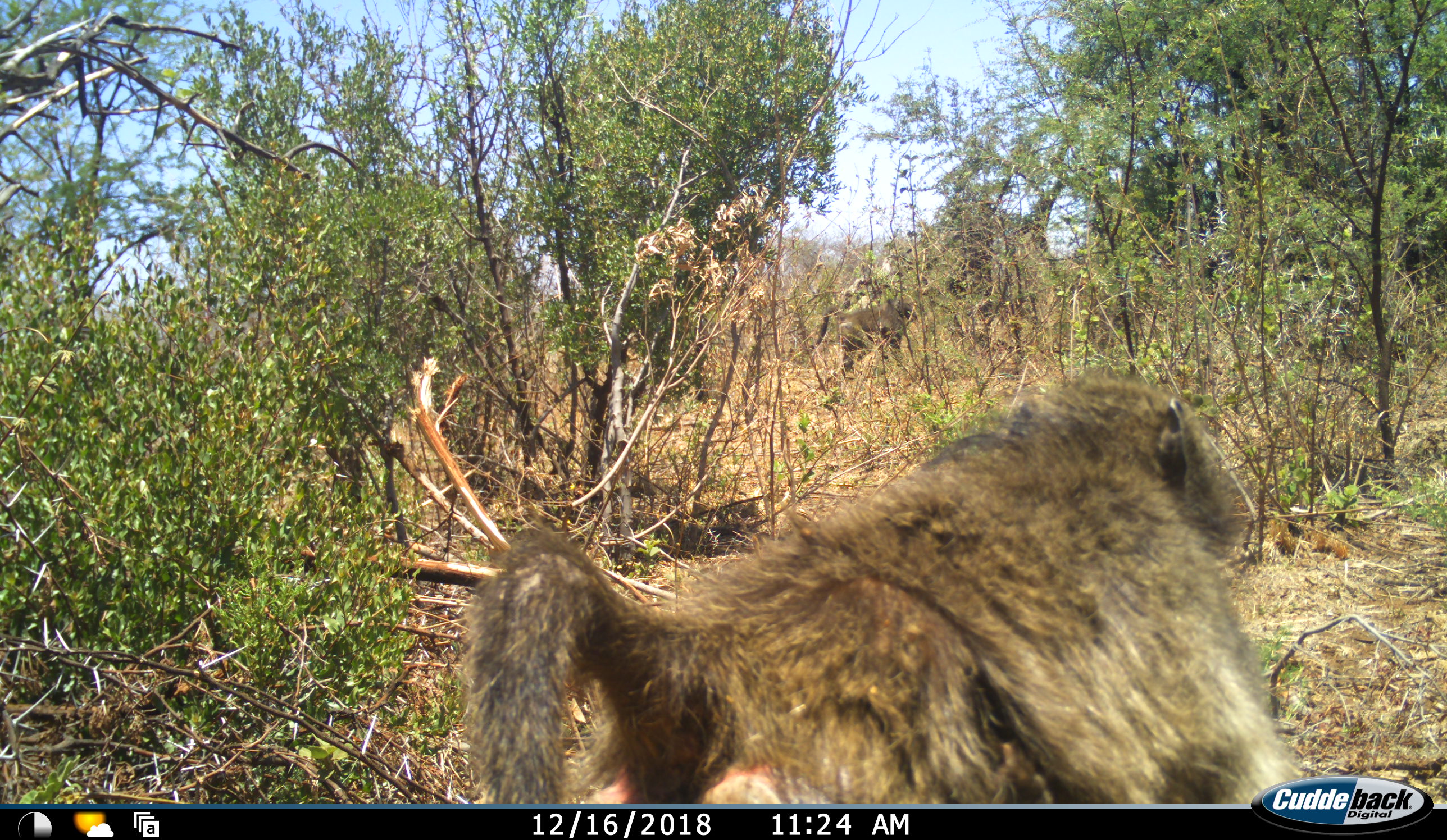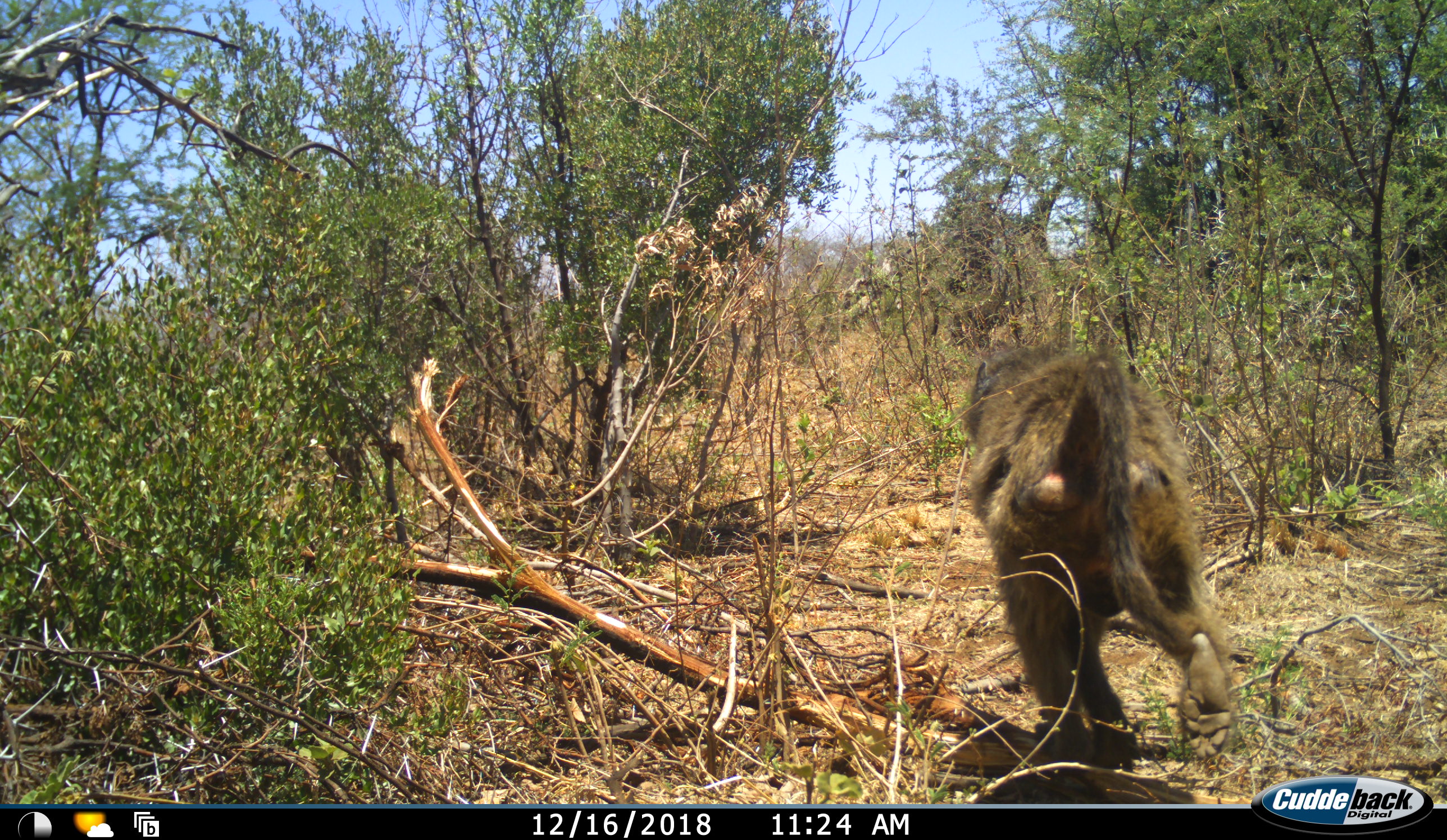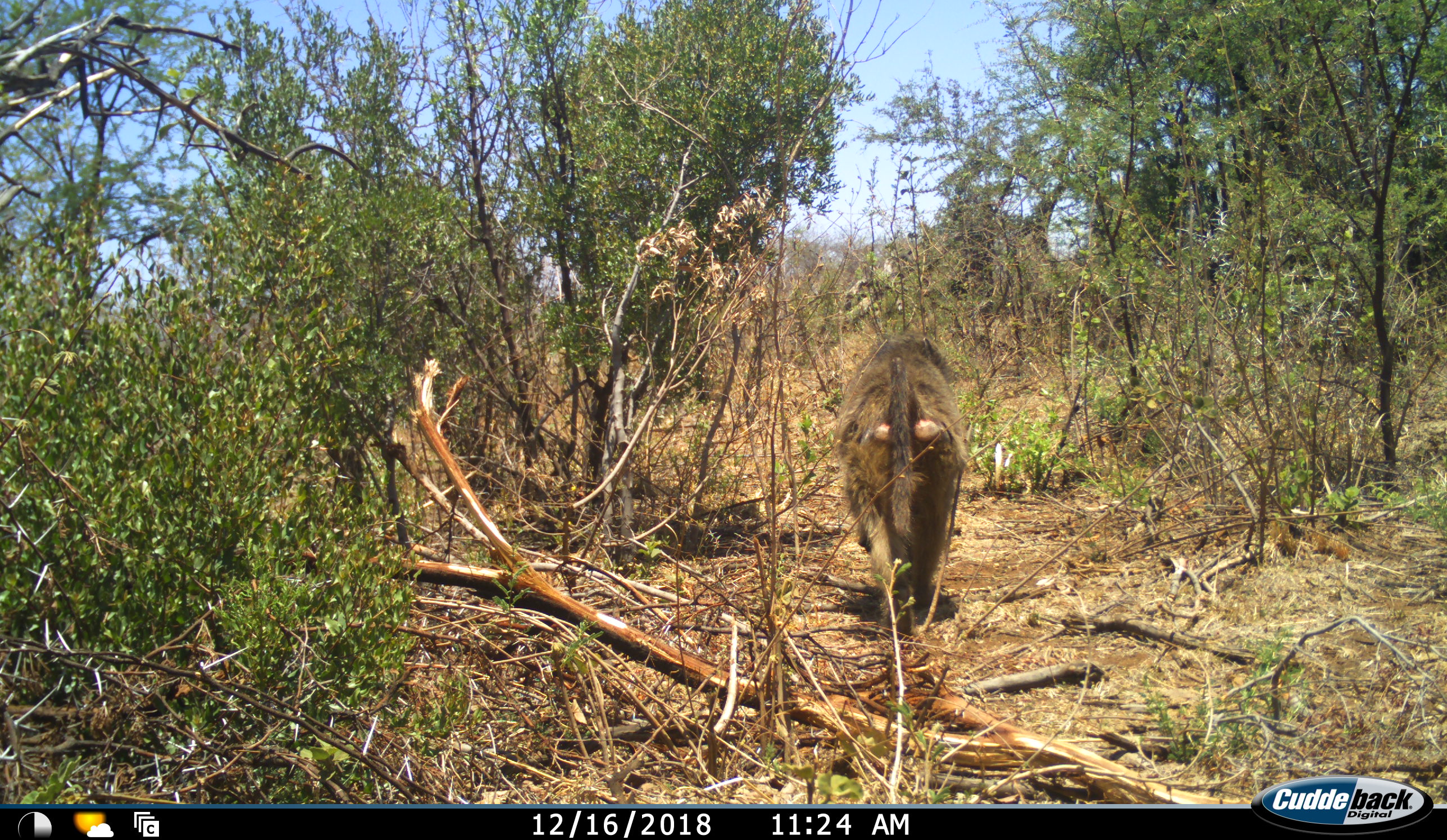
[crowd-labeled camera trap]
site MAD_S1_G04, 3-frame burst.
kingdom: Animalia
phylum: Chordata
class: Mammalia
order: Primates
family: Cercopithecidae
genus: Papio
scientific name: Papio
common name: baboon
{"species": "baboon (Papio)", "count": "1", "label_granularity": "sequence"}